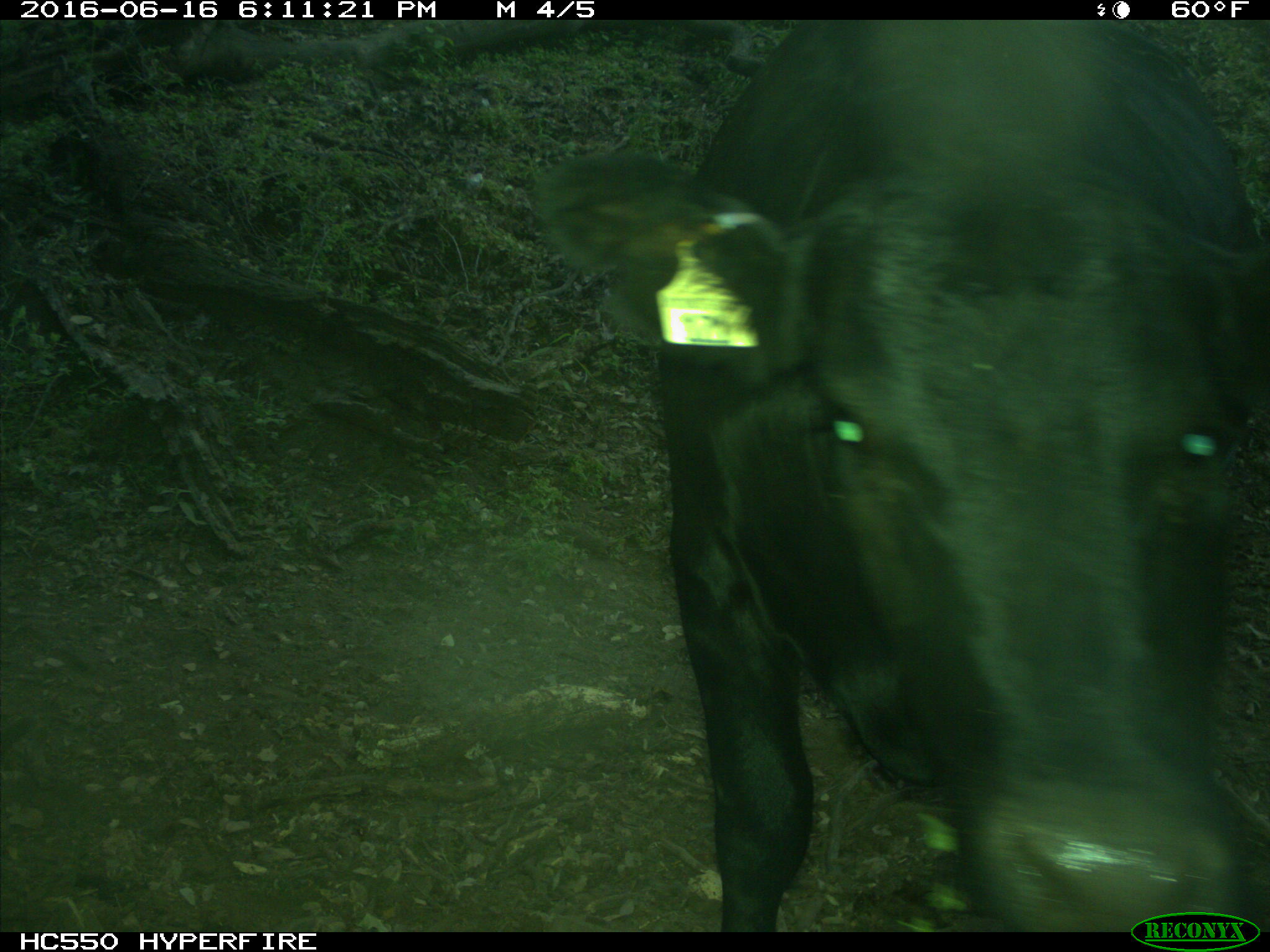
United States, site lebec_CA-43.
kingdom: Animalia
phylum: Chordata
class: Mammalia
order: Artiodactyla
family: Bovidae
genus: Bos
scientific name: Bos taurus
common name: domestic cow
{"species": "Bos taurus (domestic cow)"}